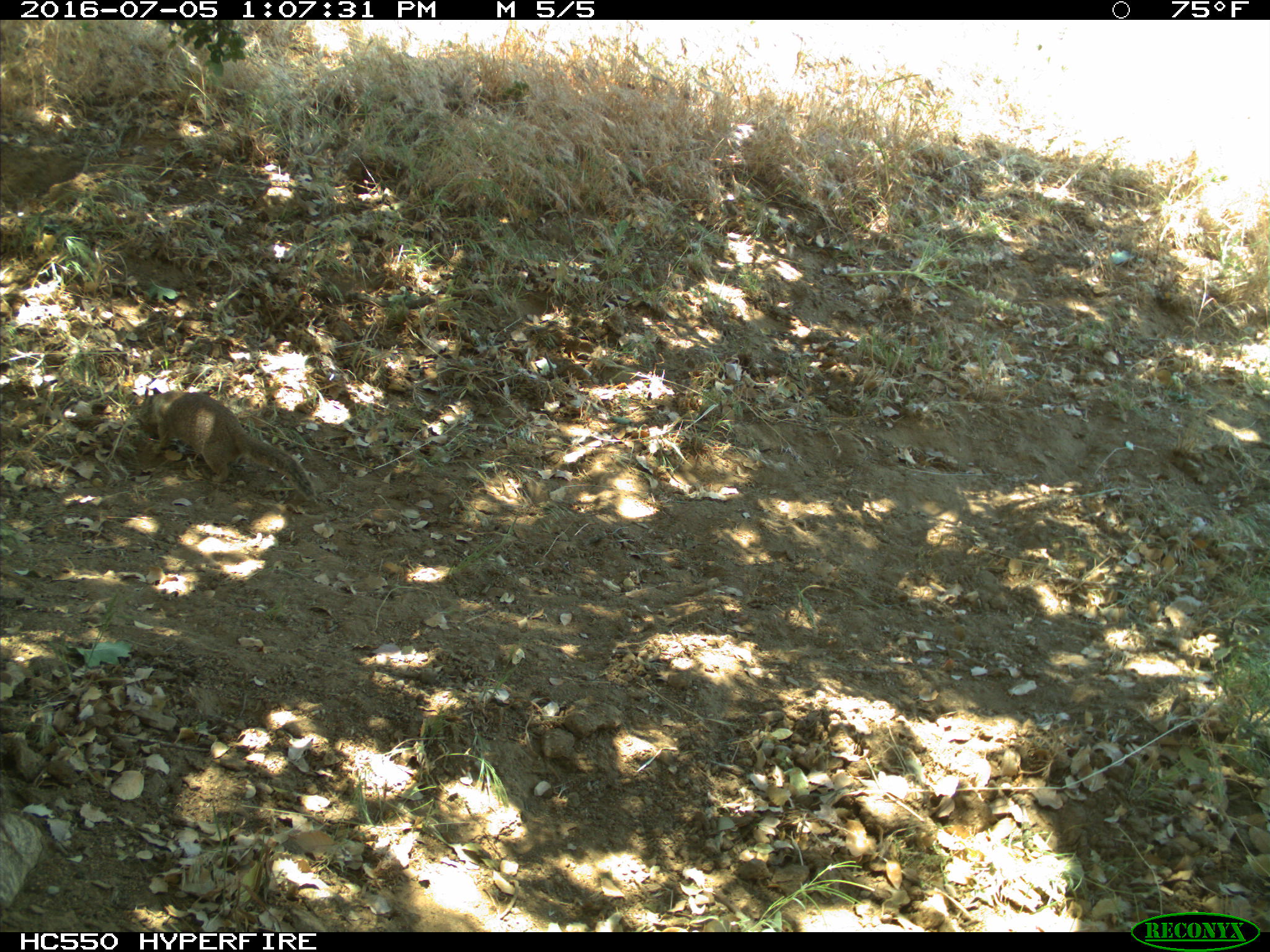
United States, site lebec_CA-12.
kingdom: Animalia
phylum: Chordata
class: Mammalia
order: Rodentia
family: Sciuridae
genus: Otospermophilus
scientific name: Otospermophilus beecheyi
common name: california ground squirrel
Otospermophilus beecheyi (california ground squirrel).